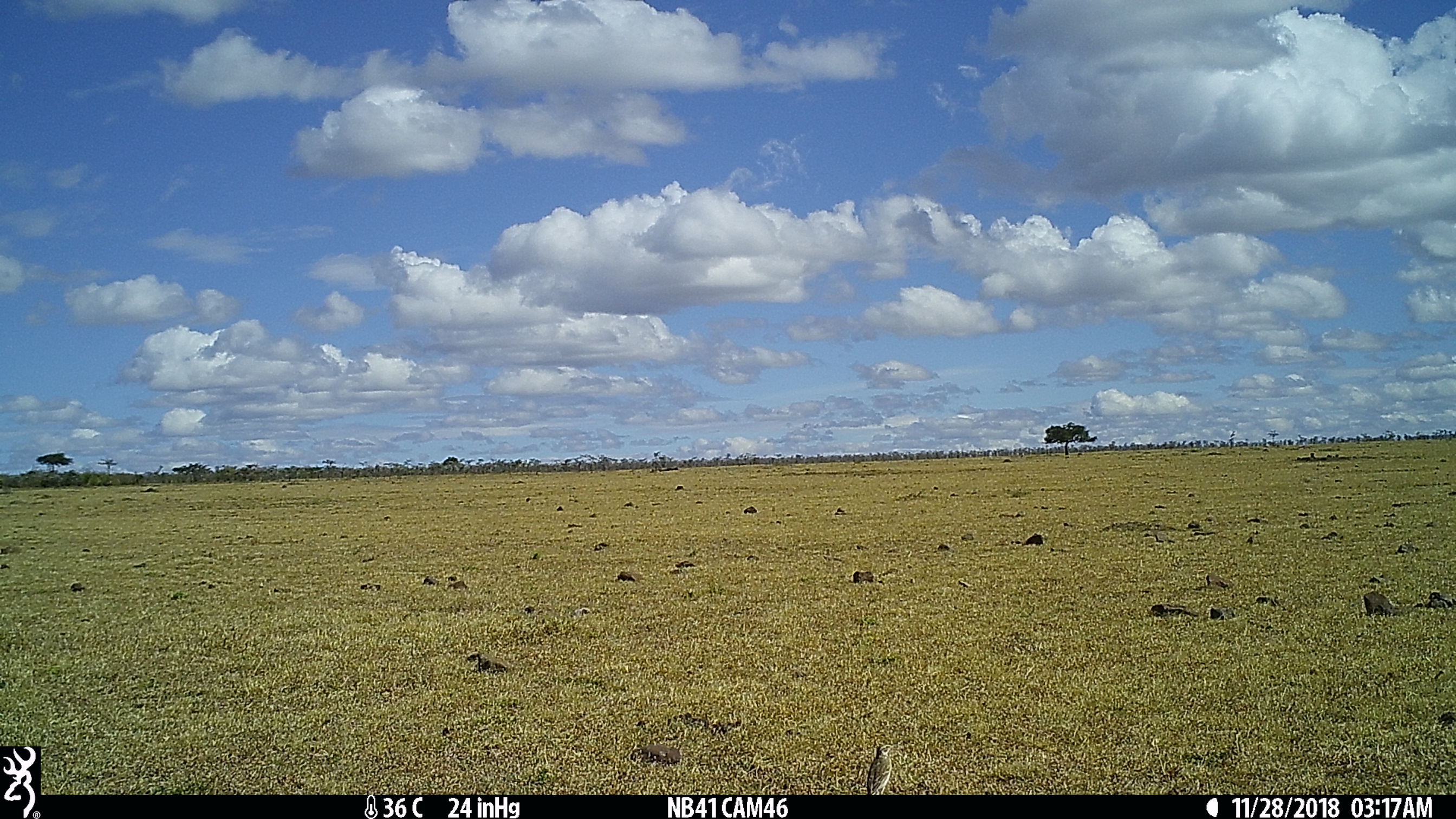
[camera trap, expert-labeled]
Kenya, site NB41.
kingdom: Animalia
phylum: Chordata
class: Aves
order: Passeriformes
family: Motacillidae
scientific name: Motacillidae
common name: pipit